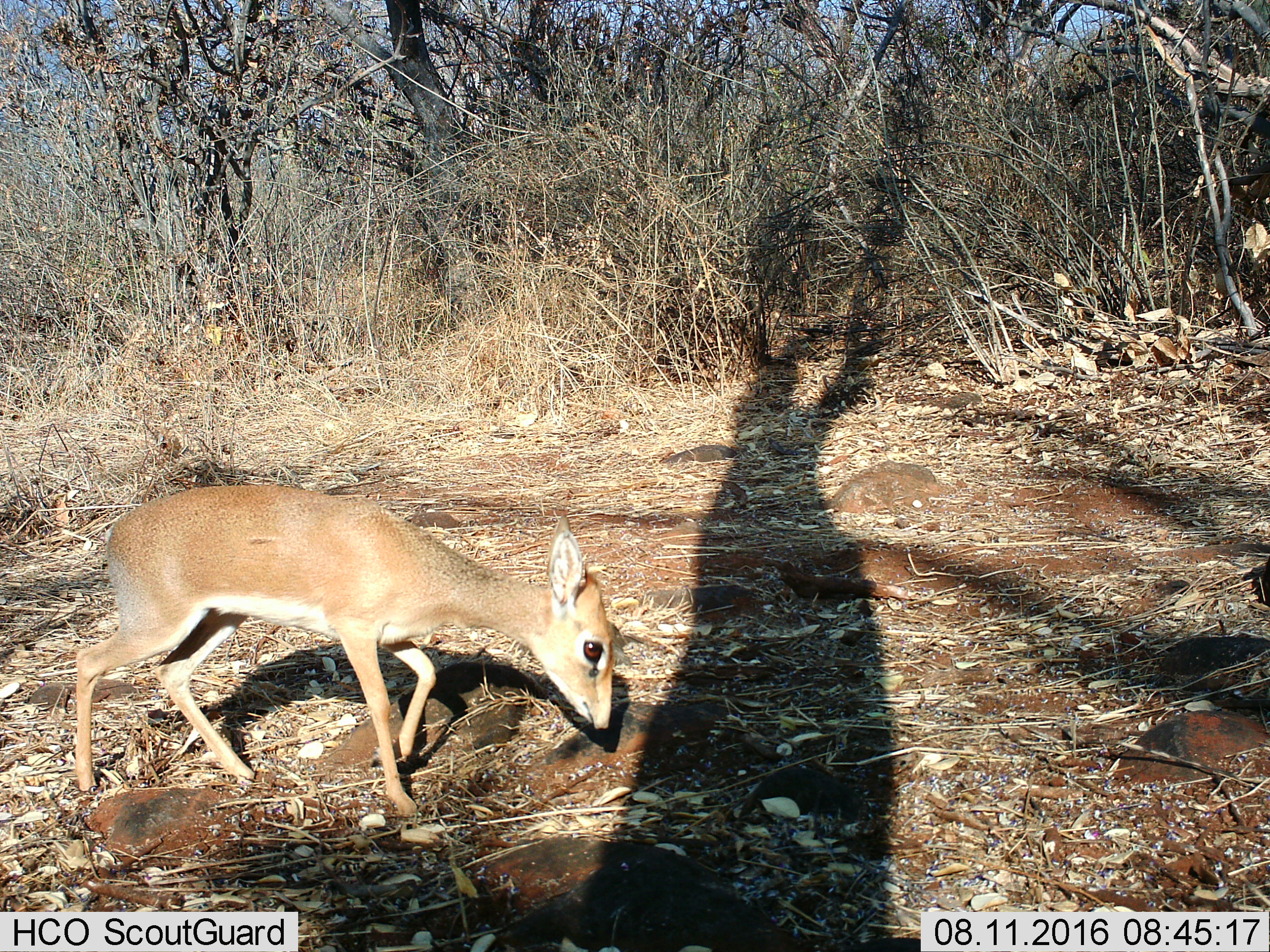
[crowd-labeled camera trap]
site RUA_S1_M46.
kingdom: Animalia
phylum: Chordata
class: Mammalia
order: Artiodactyla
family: Bovidae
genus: Madoqua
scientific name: Madoqua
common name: dik-dik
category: dikdik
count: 1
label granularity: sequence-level